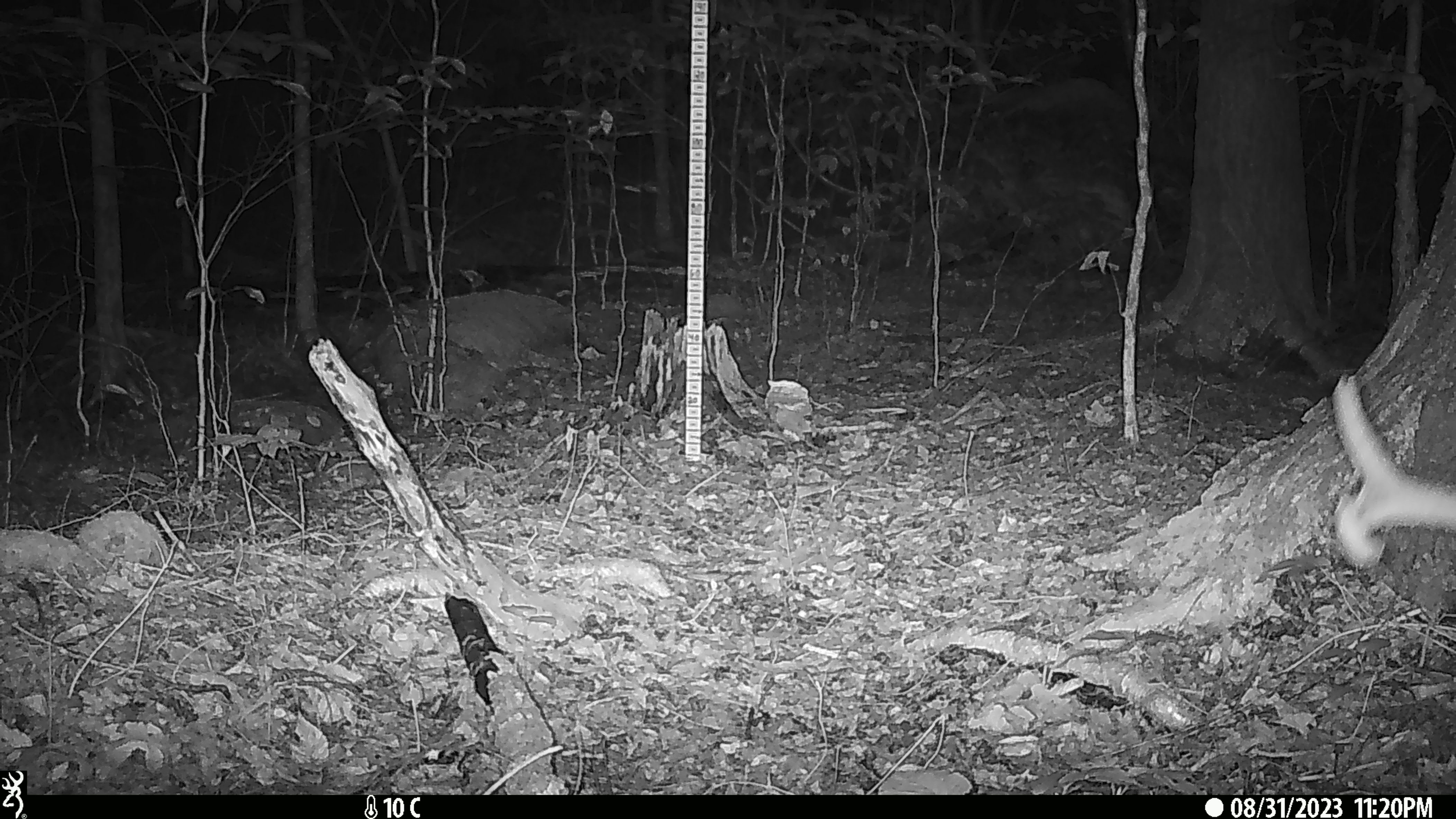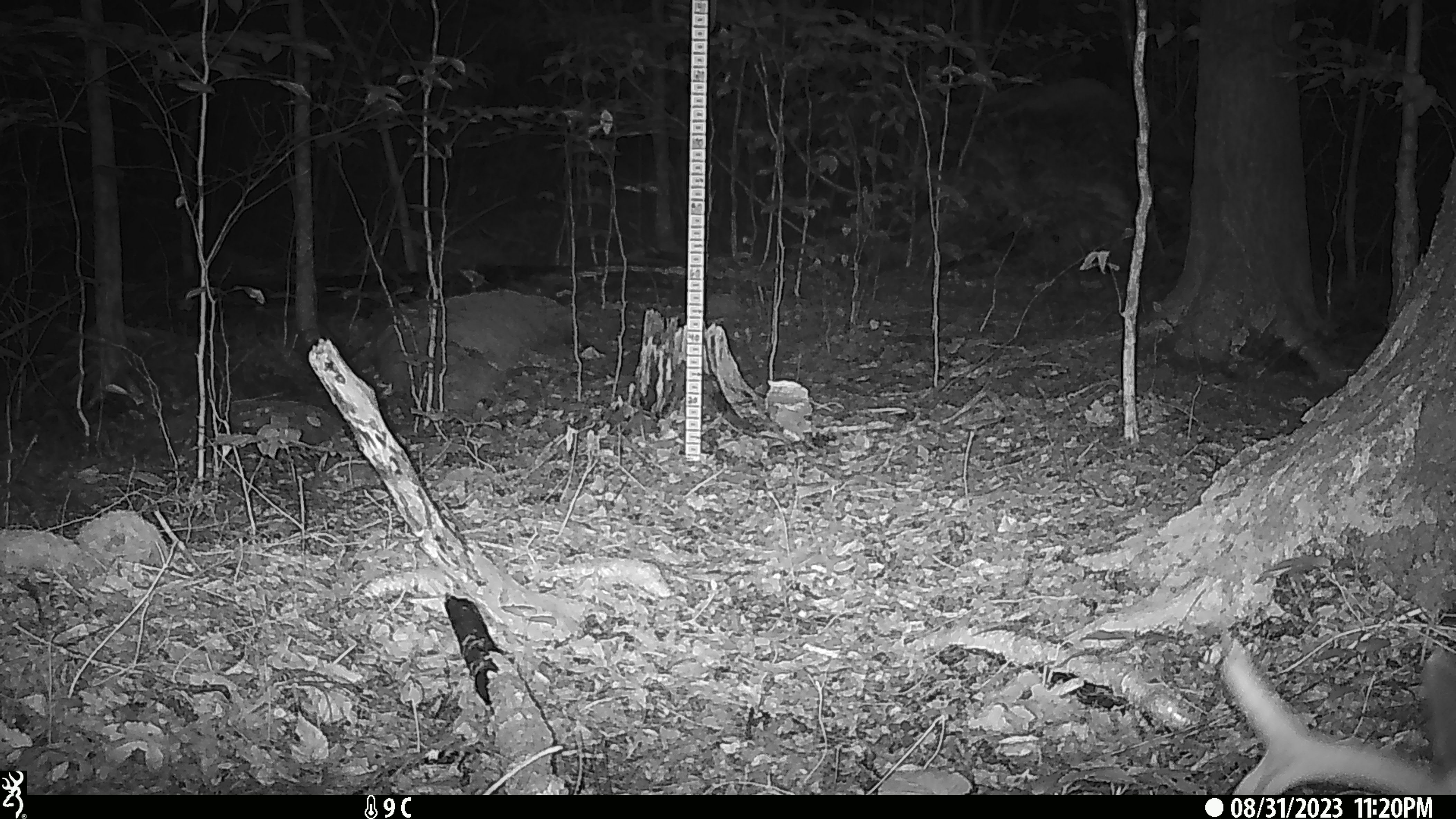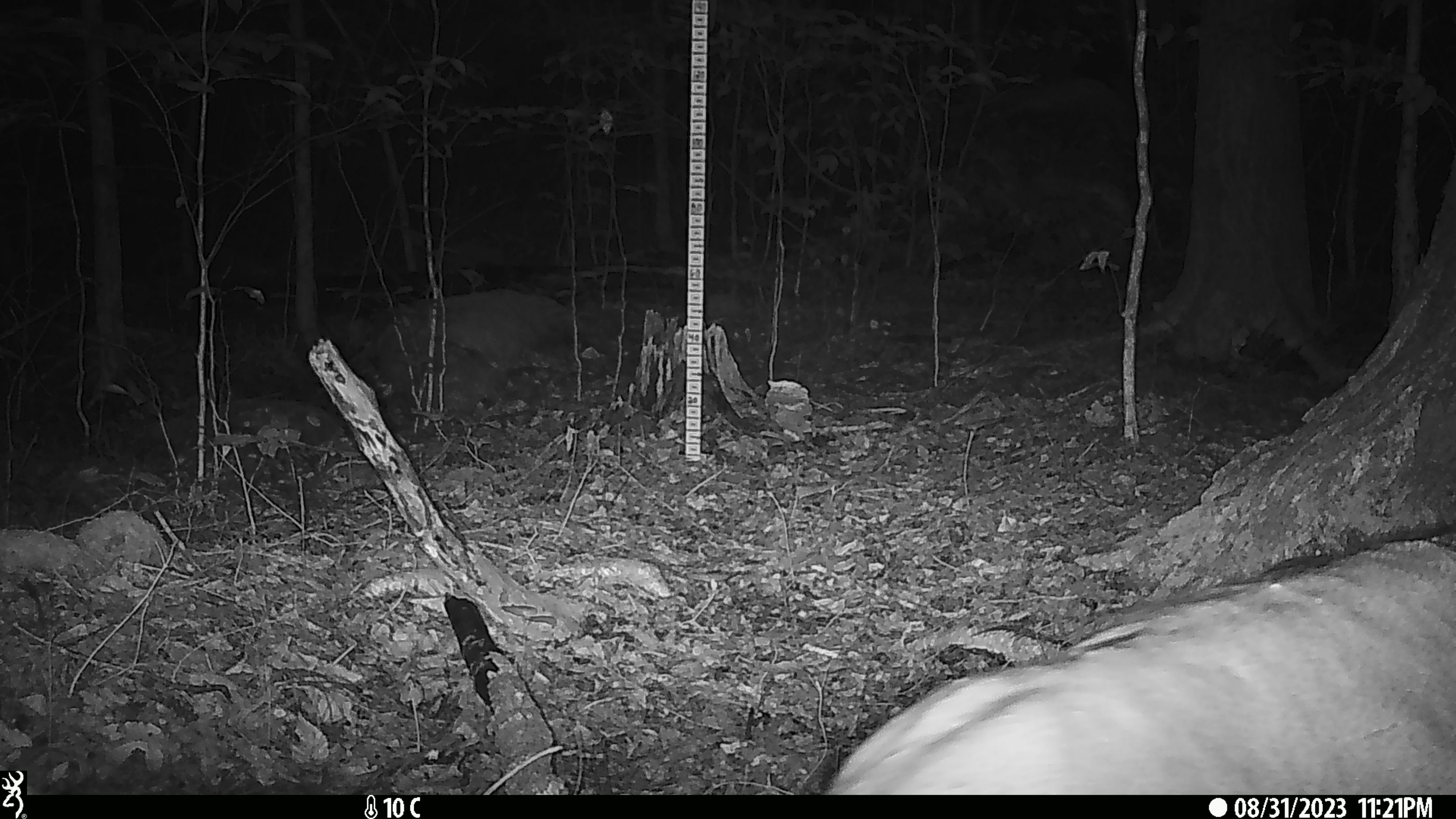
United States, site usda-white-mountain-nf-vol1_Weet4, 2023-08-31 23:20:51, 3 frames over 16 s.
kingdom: Animalia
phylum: Chordata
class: Mammalia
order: Artiodactyla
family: Cervidae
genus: Odocoileus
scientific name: Odocoileus virginianus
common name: white-tailed deer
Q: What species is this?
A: White-tailed deer (Odocoileus virginianus).